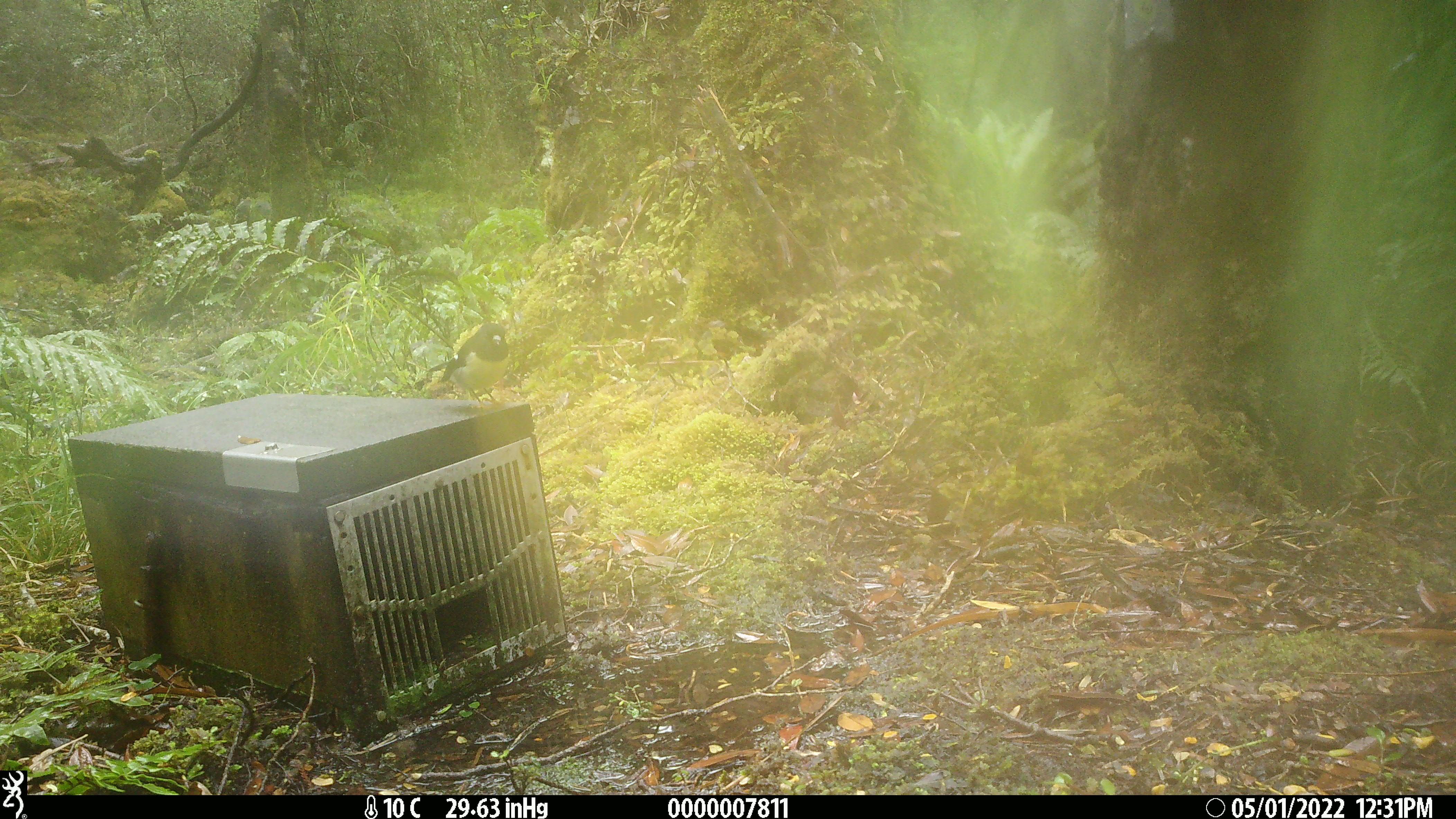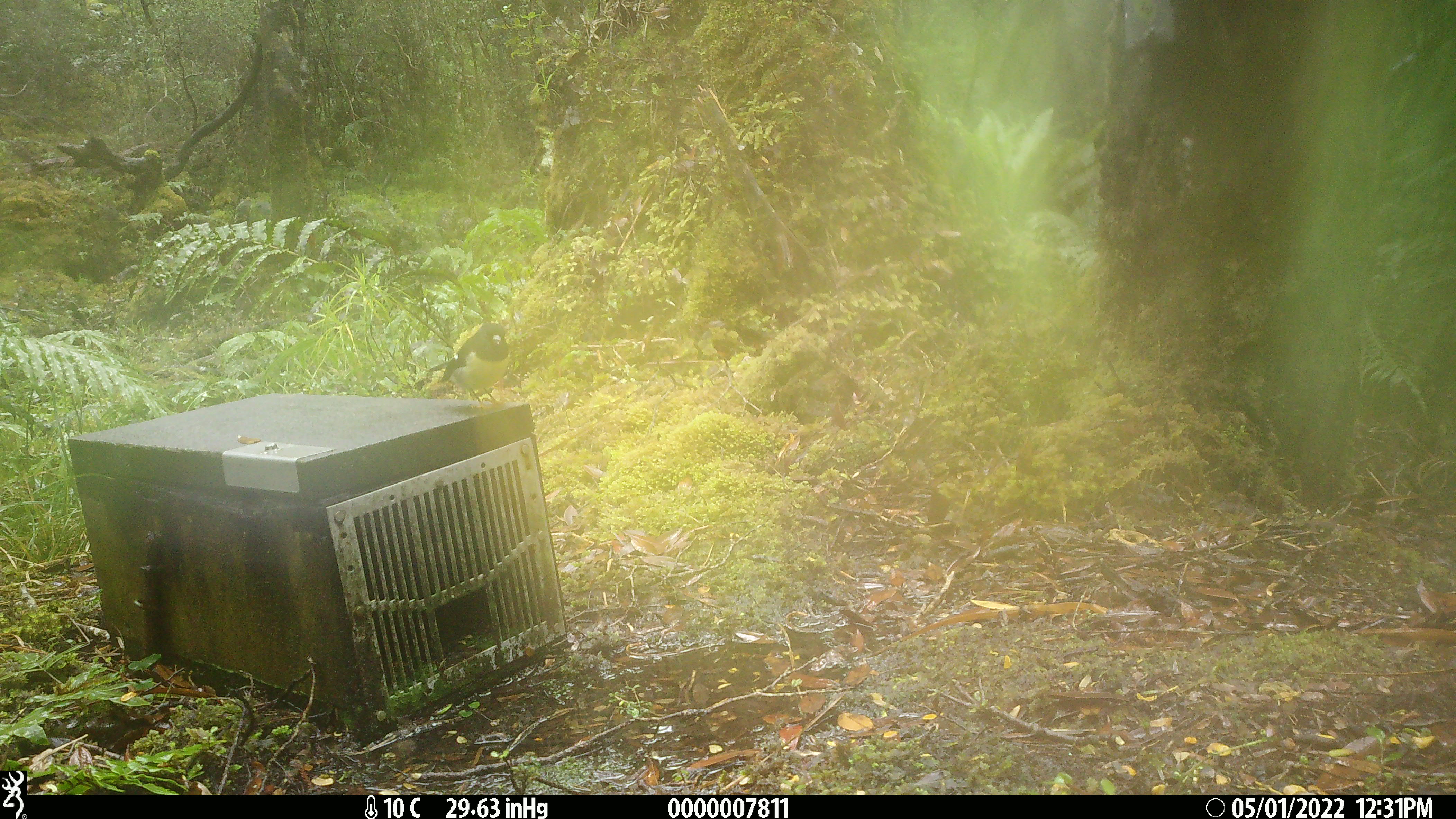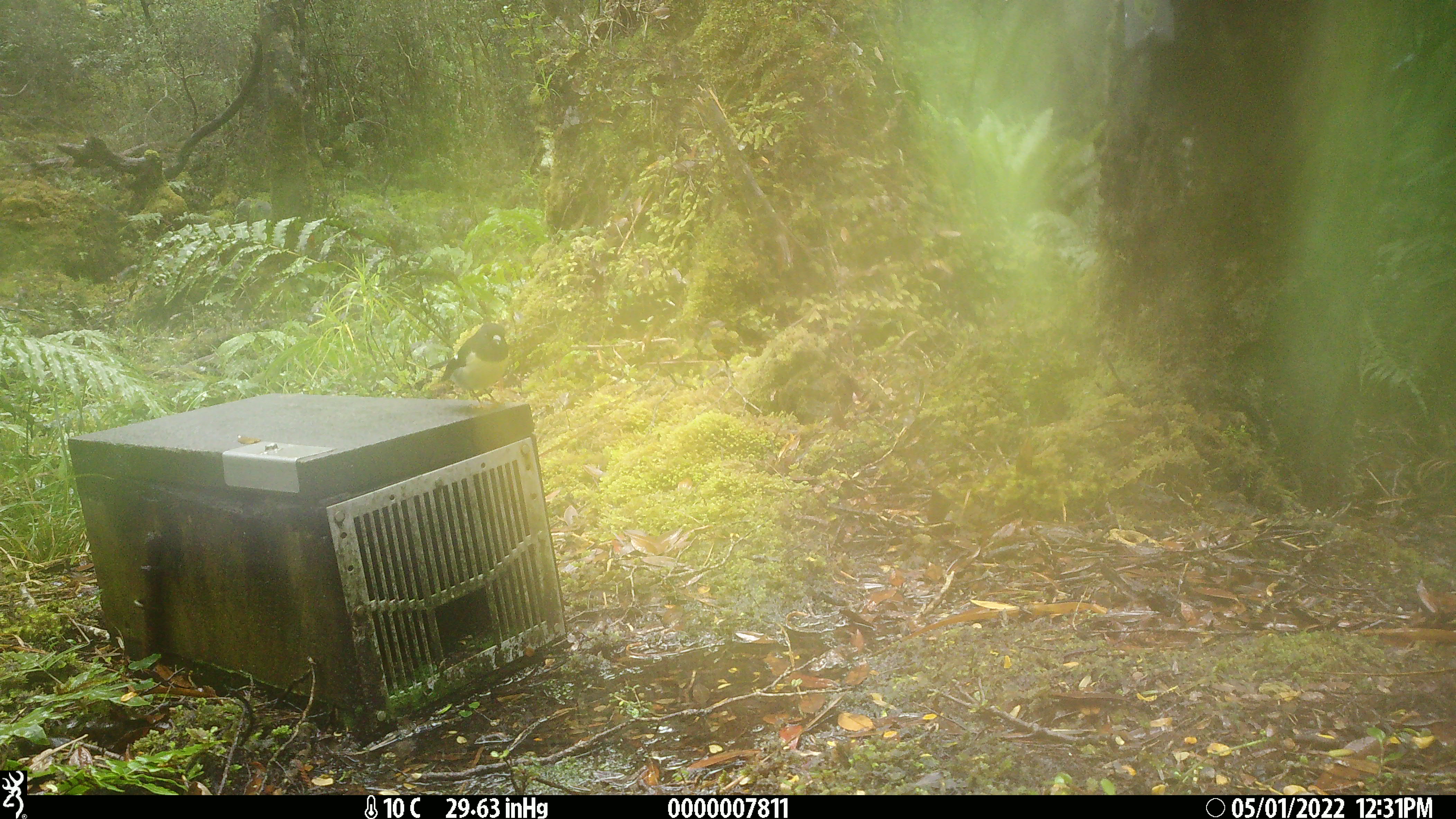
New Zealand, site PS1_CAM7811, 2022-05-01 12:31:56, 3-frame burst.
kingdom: Animalia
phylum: Chordata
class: Aves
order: Passeriformes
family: Petroicidae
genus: Petroica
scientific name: Petroica macrocephala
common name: tomtit